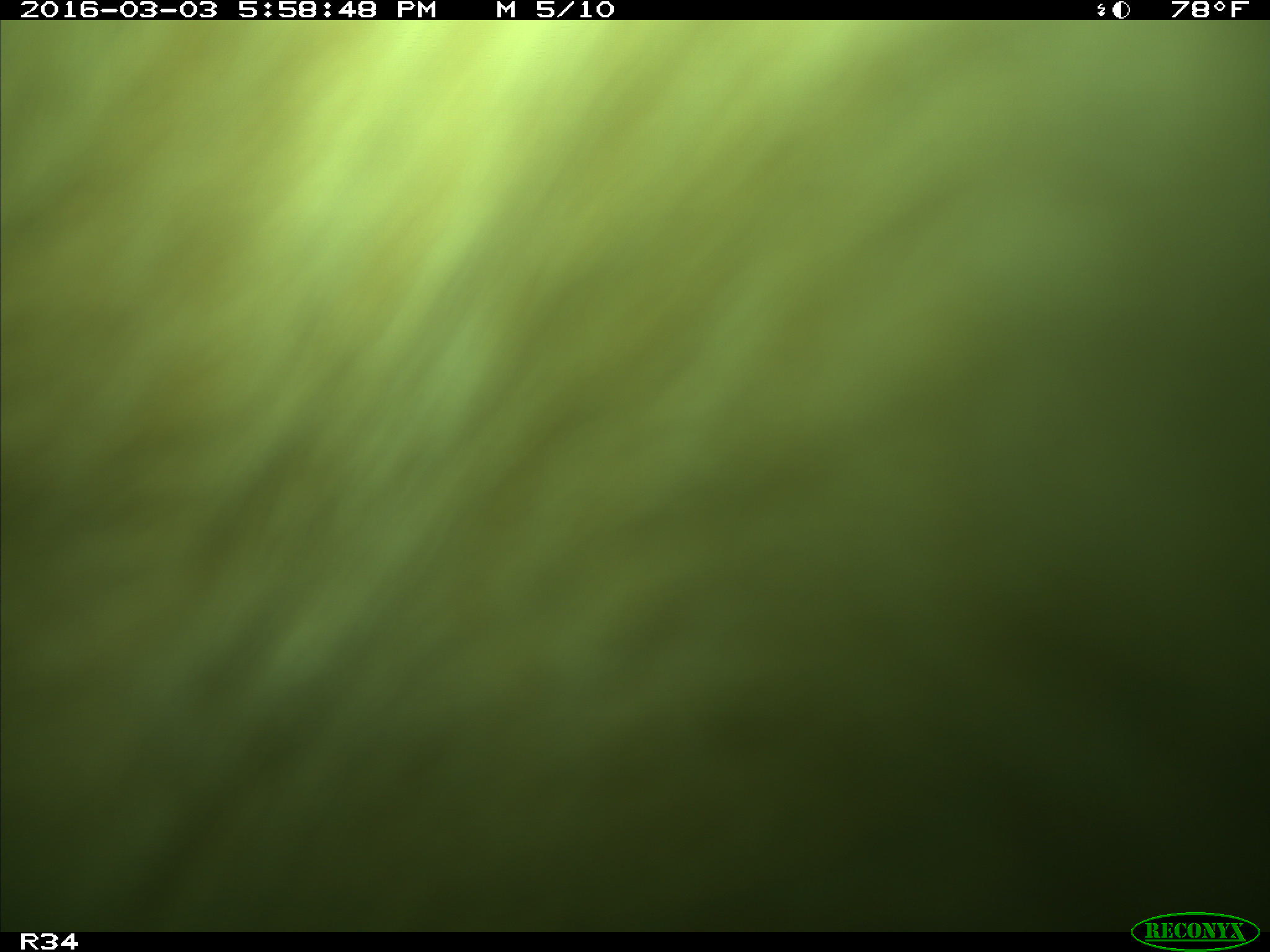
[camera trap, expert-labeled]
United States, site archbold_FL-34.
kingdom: Animalia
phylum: Chordata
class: Mammalia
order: Artiodactyla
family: Bovidae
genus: Bos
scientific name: Bos taurus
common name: domestic cow